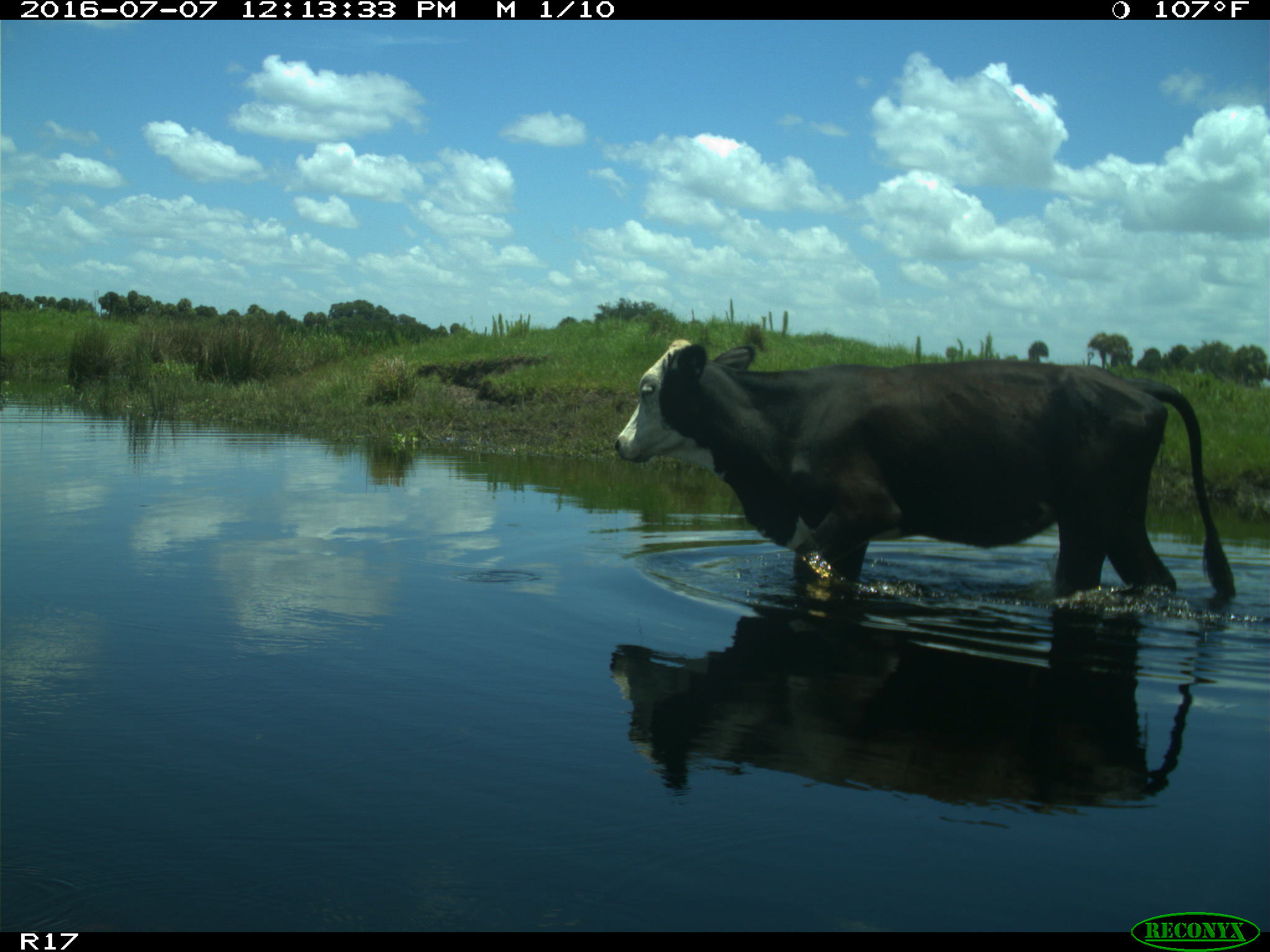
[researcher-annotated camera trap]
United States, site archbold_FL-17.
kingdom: Animalia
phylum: Chordata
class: Mammalia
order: Artiodactyla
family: Bovidae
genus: Bos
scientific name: Bos taurus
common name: domestic cow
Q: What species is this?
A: Bos taurus (domestic cow).